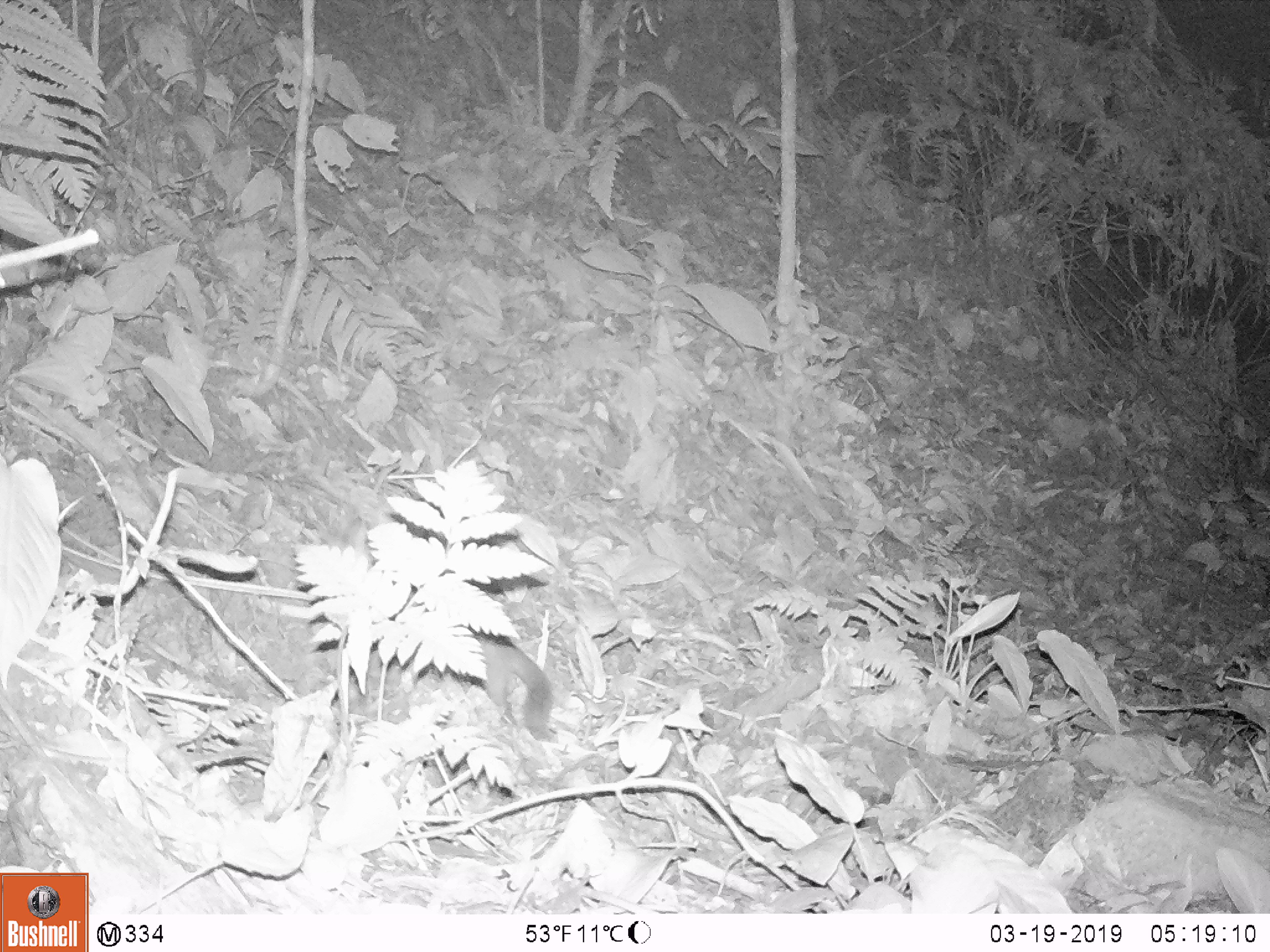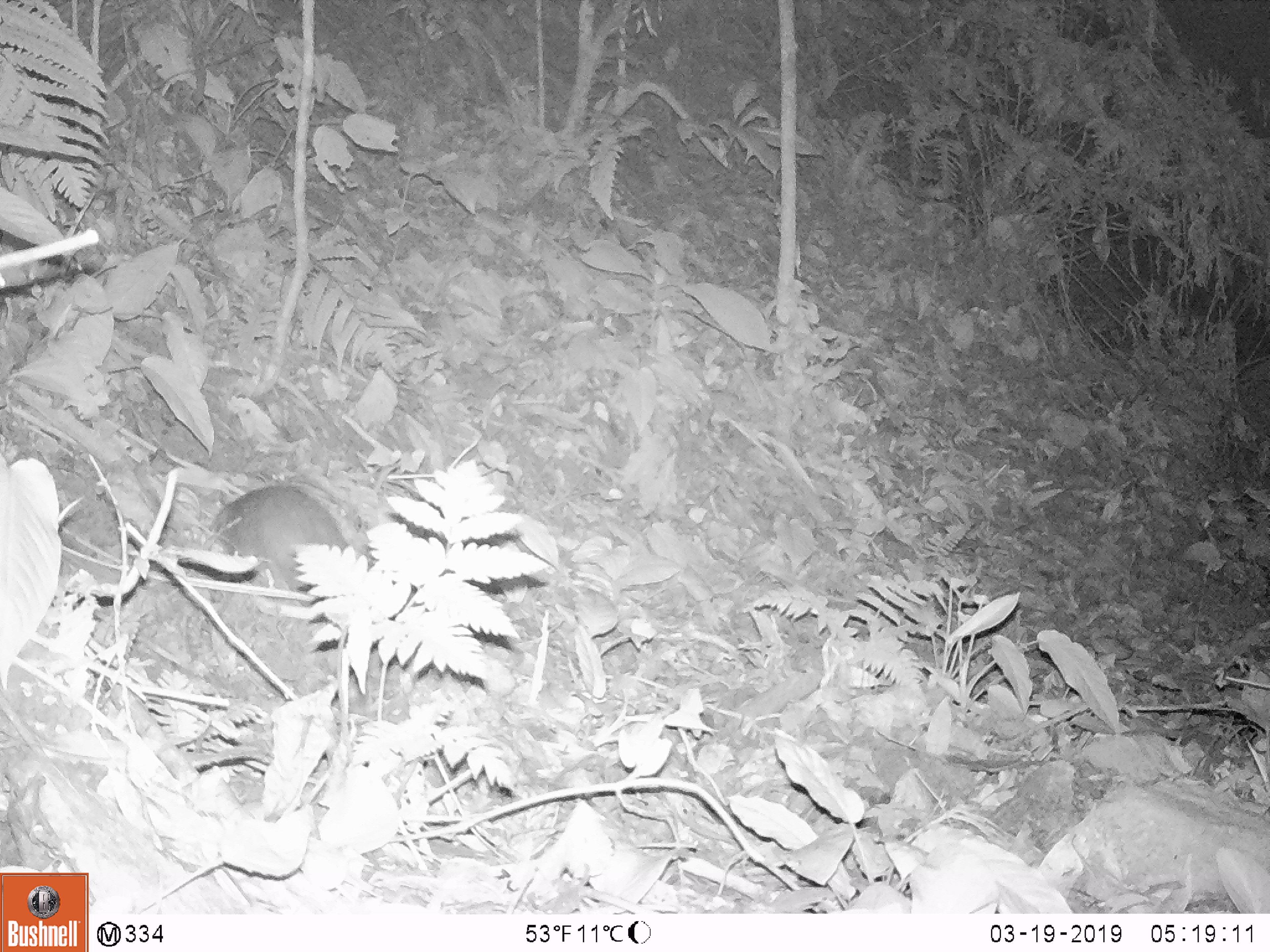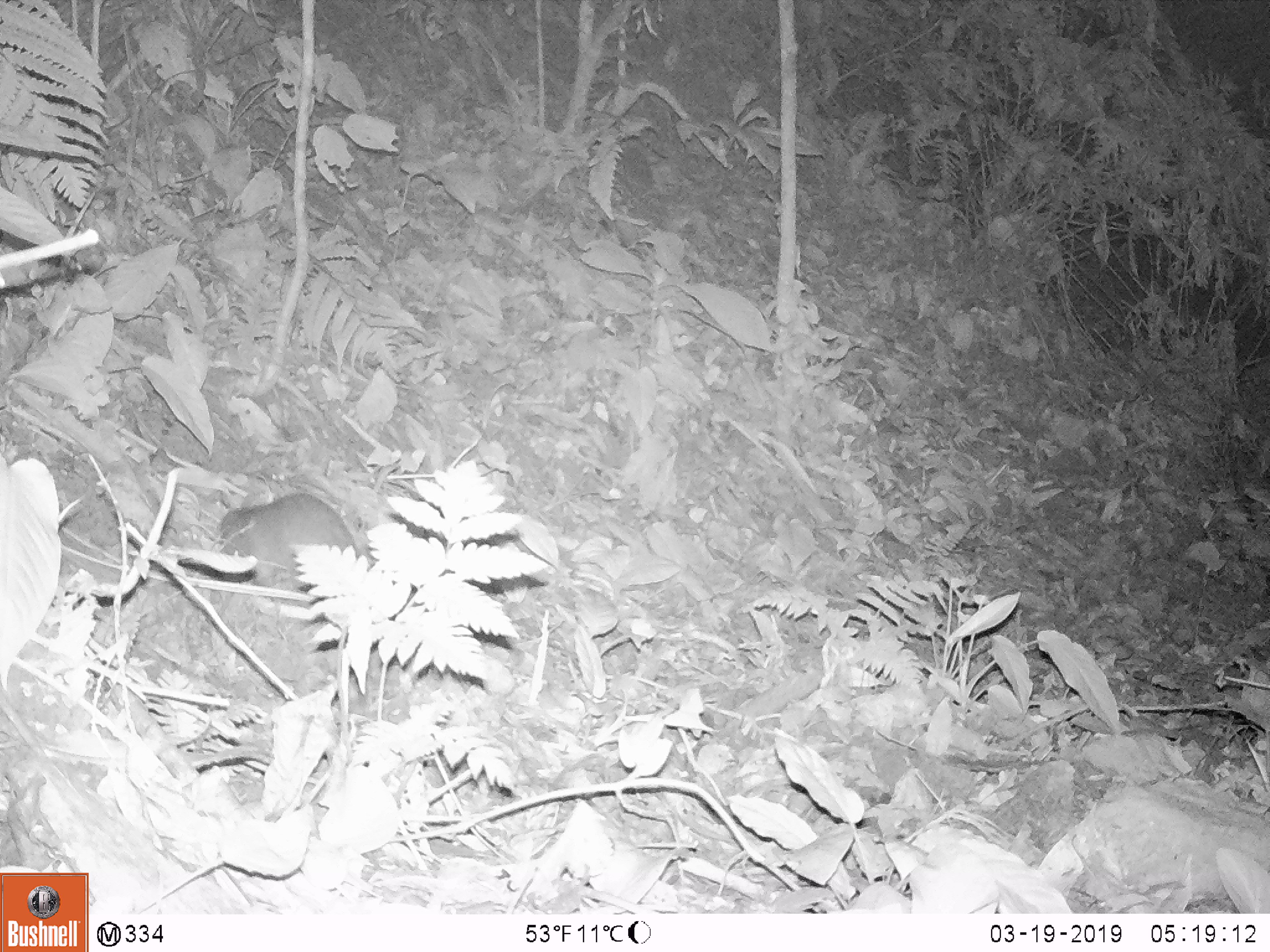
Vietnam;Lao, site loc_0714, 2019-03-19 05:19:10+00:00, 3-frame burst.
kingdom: Animalia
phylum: Chordata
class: Mammalia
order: Carnivora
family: Mustelidae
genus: Melogale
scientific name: Melogale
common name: ferret badger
Ferret badger (Melogale). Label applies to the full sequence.